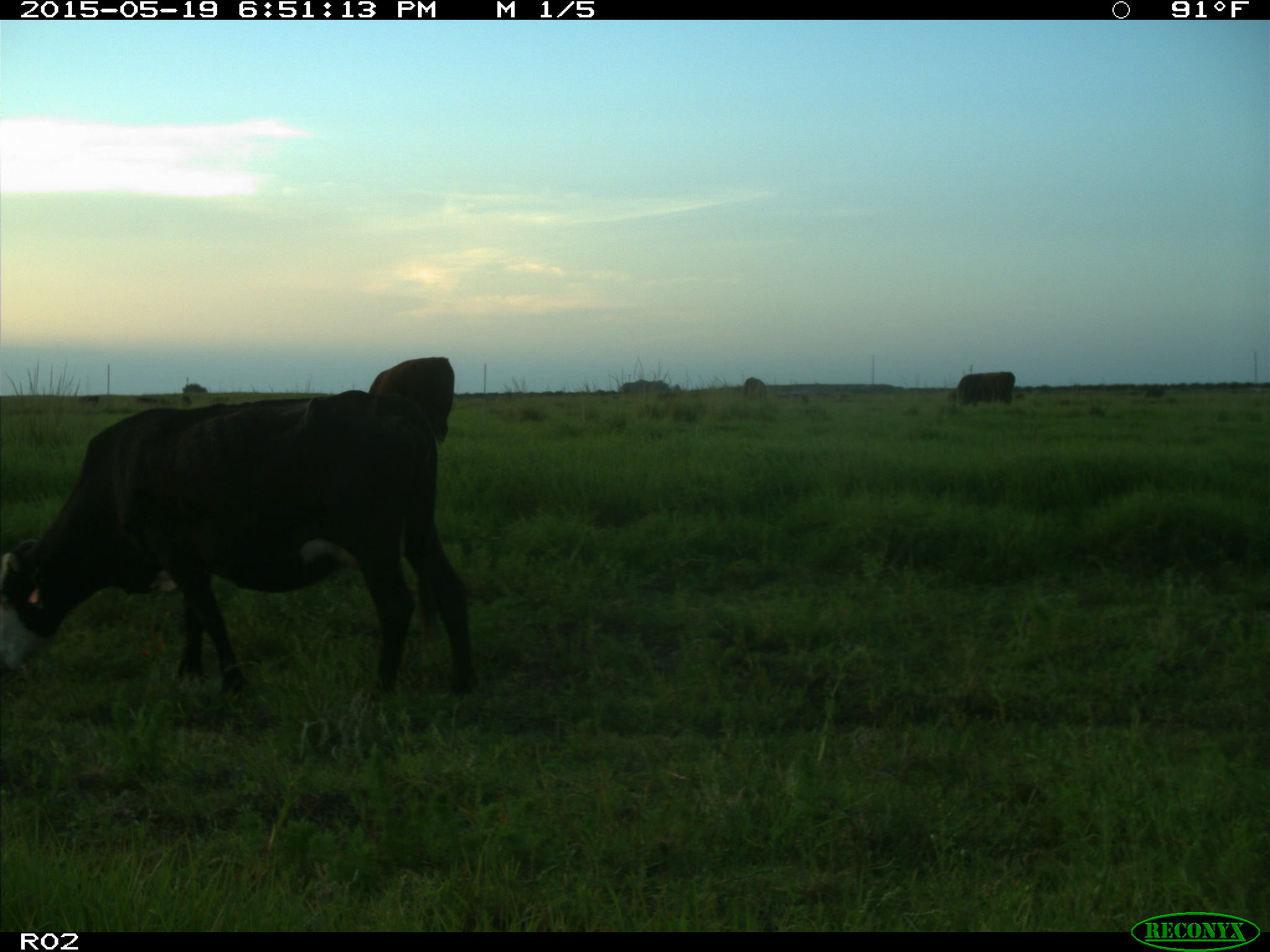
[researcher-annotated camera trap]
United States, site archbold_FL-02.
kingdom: Animalia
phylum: Chordata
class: Mammalia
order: Artiodactyla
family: Bovidae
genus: Bos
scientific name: Bos taurus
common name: domestic cow